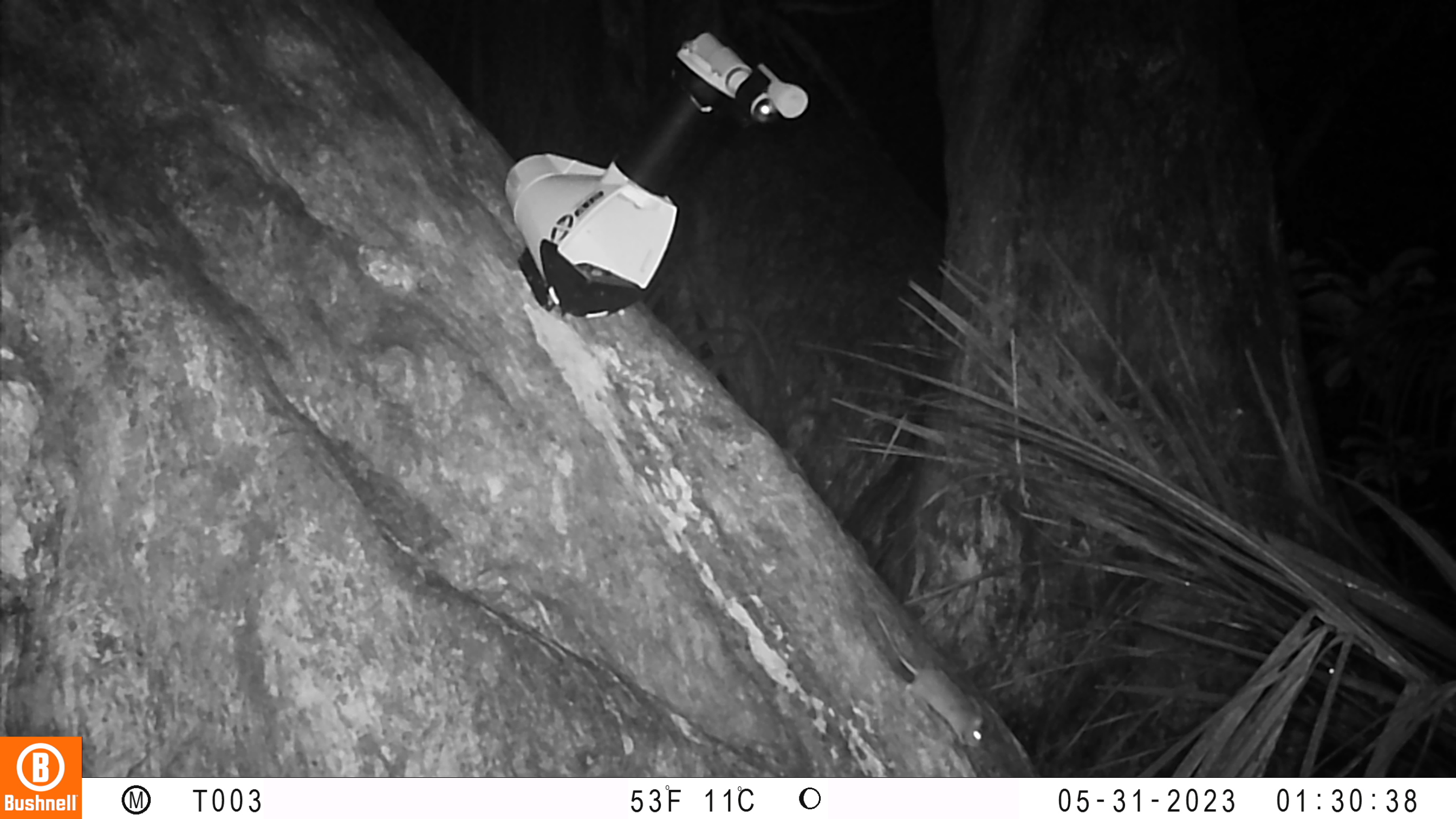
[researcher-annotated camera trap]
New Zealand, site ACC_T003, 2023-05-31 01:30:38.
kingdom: Animalia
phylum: Chordata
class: Mammalia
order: Rodentia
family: Muridae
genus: Mus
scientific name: Mus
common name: mouse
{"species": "mouse (Mus)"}